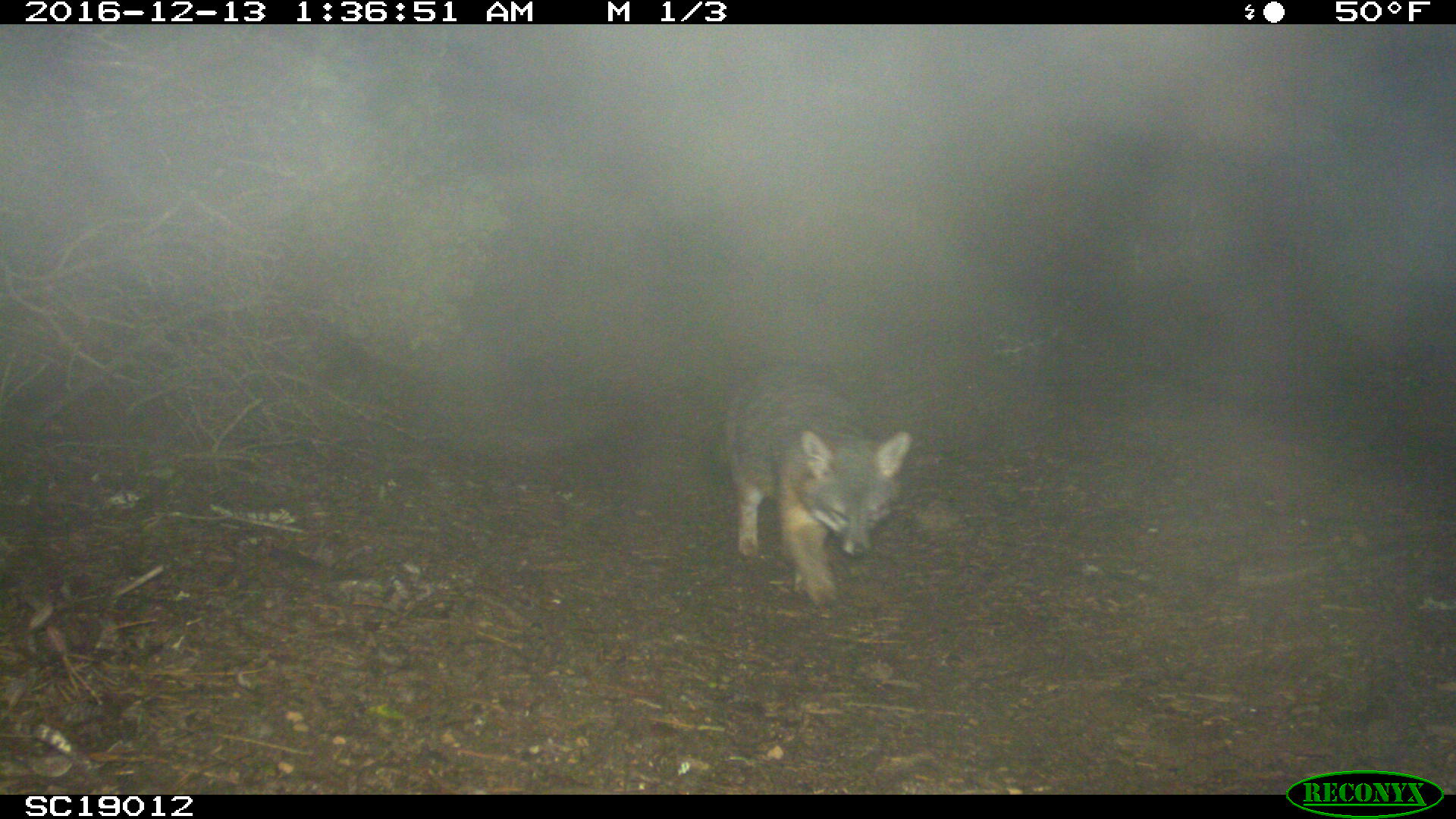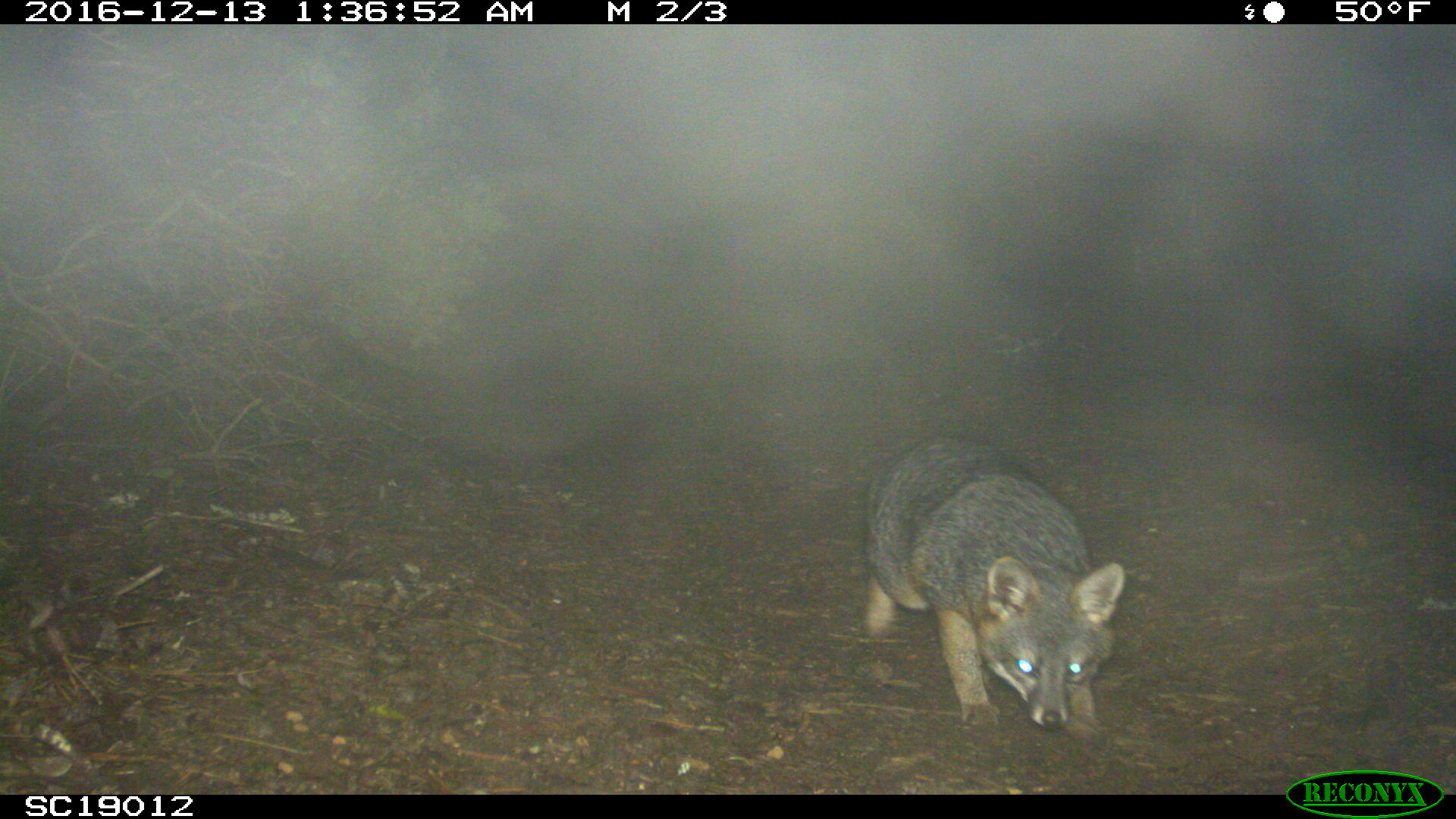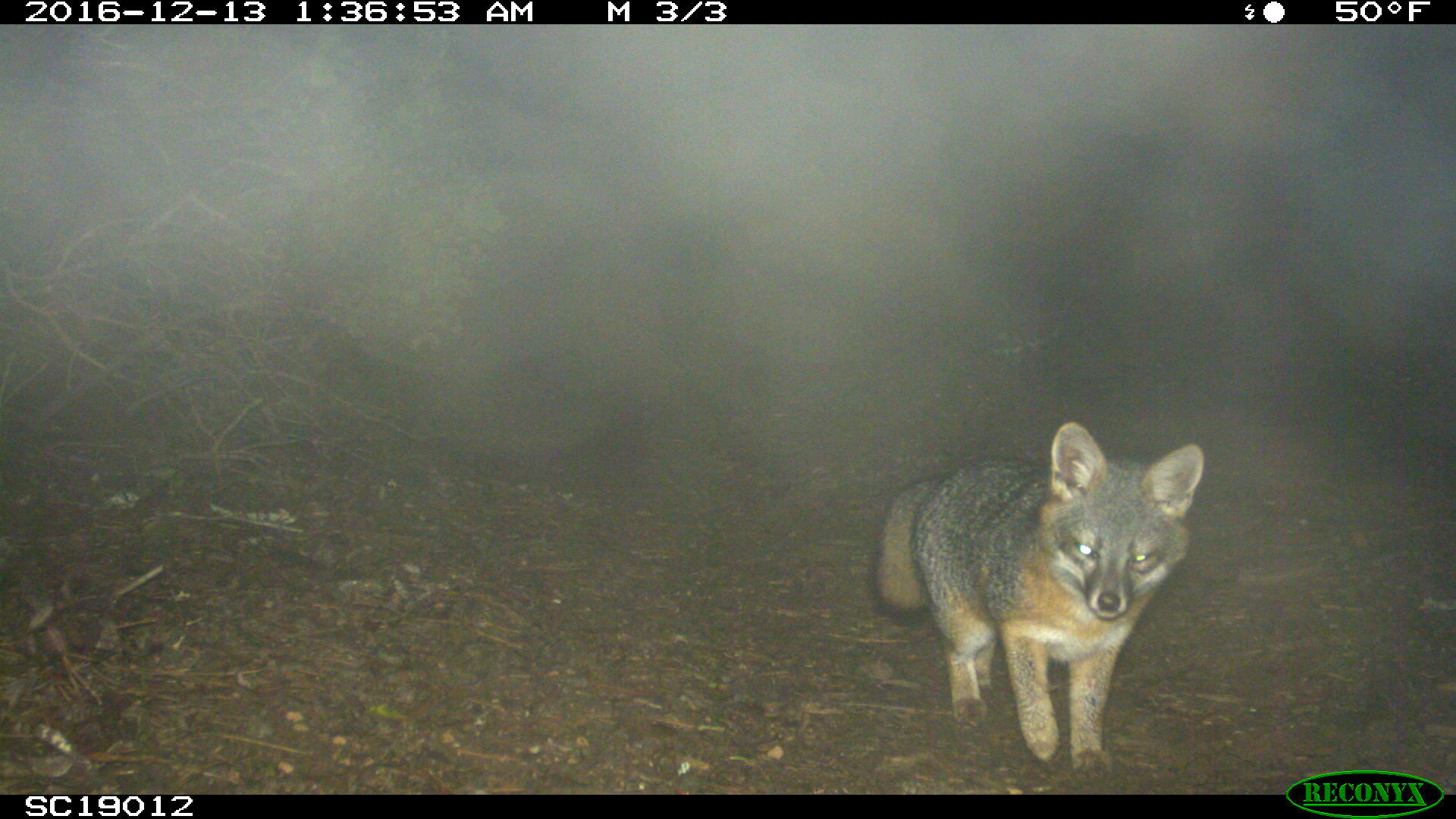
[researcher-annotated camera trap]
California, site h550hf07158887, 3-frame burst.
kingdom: Animalia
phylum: Chordata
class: Mammalia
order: Carnivora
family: Canidae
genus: Urocyon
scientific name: Urocyon littoralis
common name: island fox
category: fox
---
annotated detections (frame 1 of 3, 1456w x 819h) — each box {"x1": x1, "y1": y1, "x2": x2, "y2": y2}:
fox: {"x1": 723, "y1": 359, "x2": 911, "y2": 614}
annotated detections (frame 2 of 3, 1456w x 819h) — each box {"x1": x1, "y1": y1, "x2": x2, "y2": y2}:
fox: {"x1": 861, "y1": 432, "x2": 1122, "y2": 746}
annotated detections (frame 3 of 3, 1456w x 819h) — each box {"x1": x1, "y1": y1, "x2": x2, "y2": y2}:
fox: {"x1": 871, "y1": 422, "x2": 1203, "y2": 774}